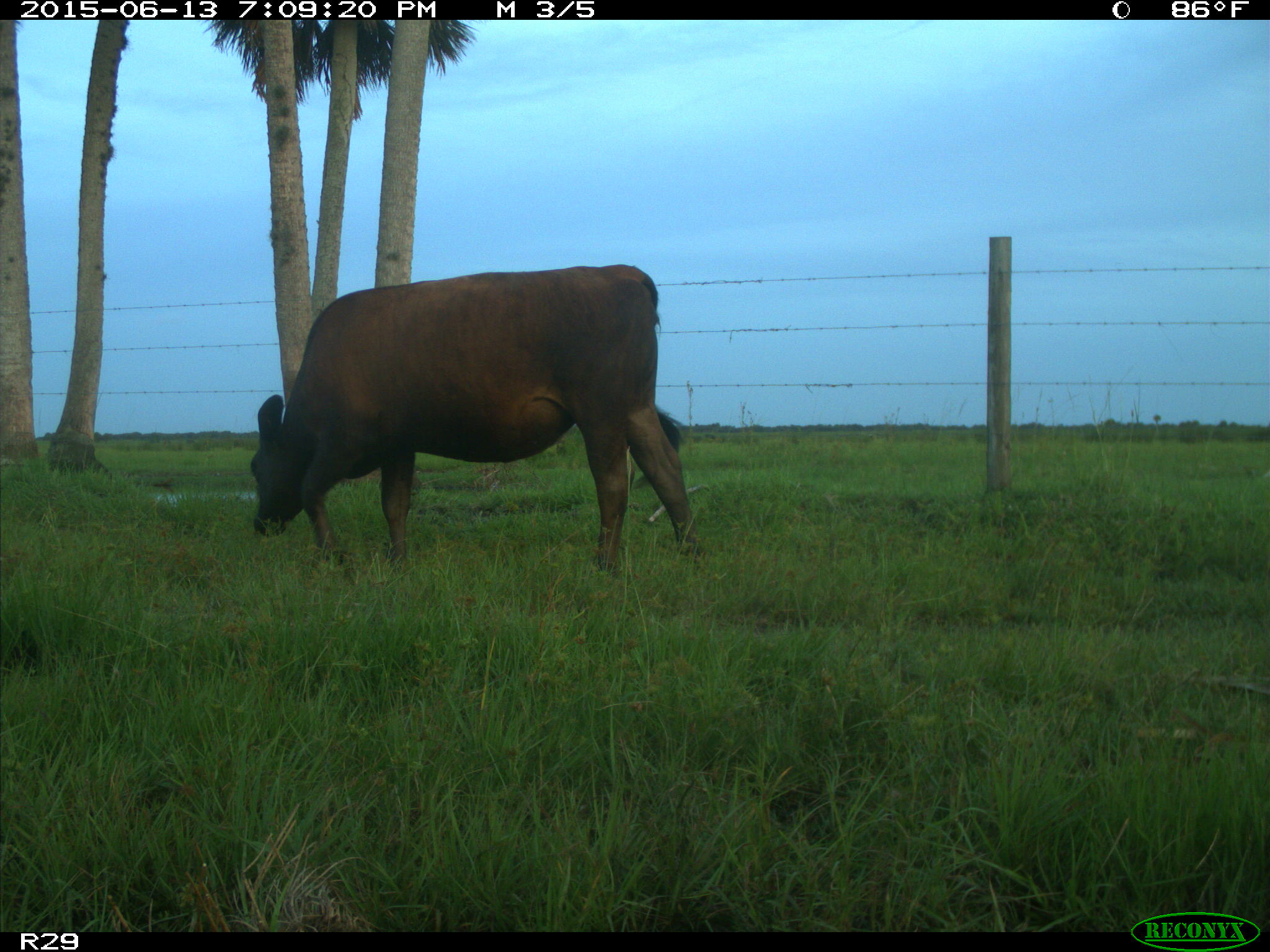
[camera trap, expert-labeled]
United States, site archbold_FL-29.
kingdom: Animalia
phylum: Chordata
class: Mammalia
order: Artiodactyla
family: Bovidae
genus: Bos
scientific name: Bos taurus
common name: domestic cow